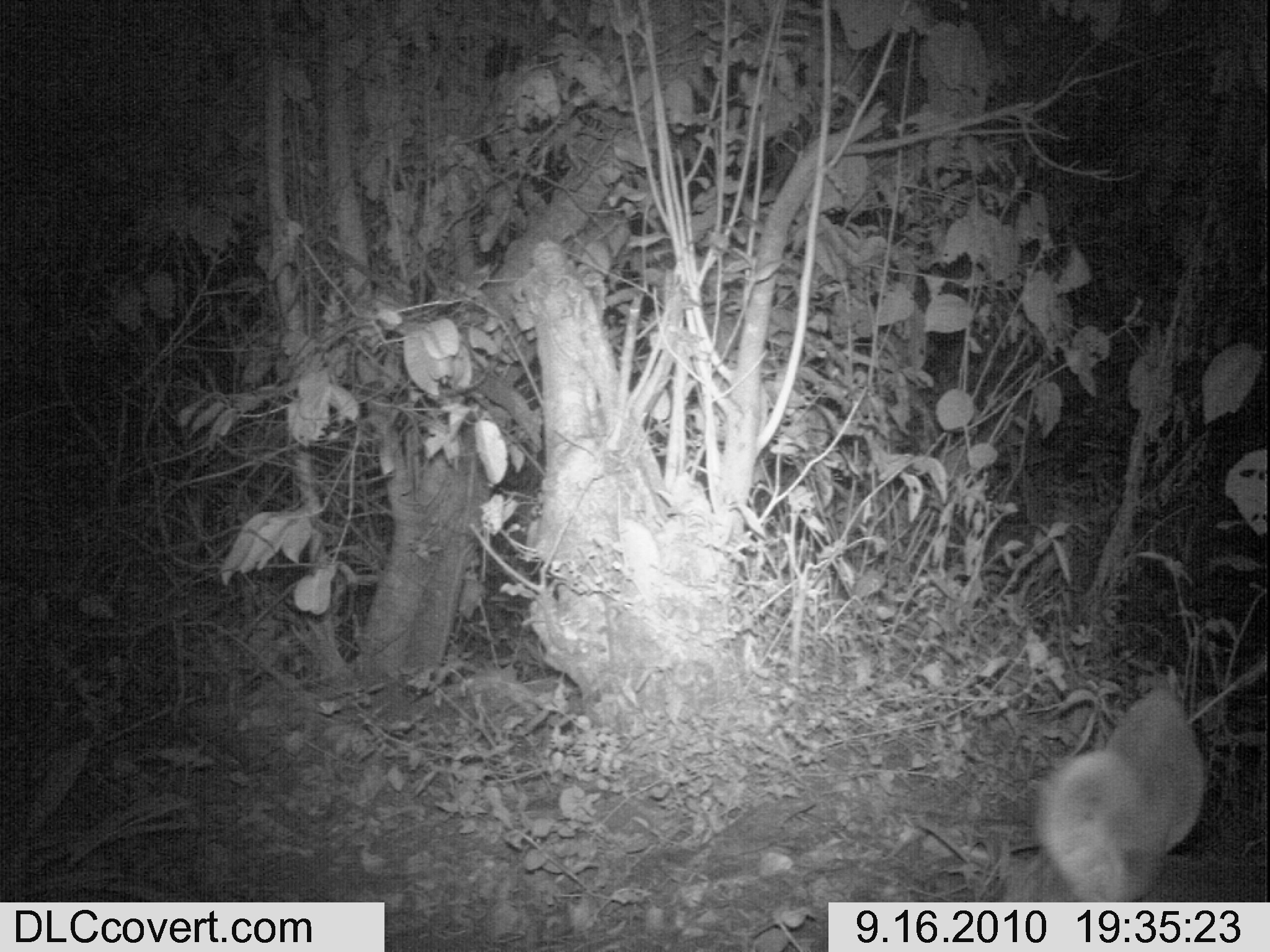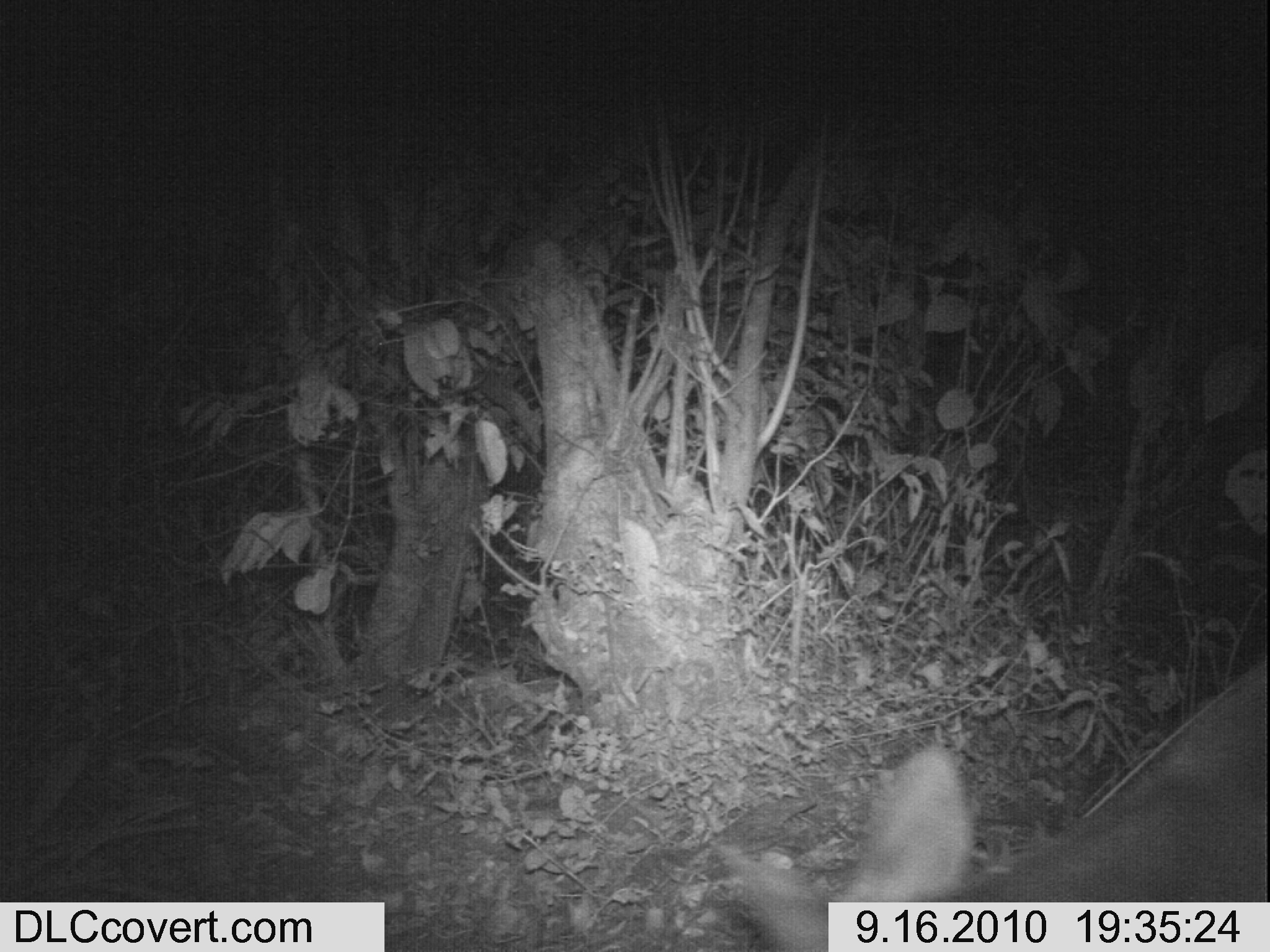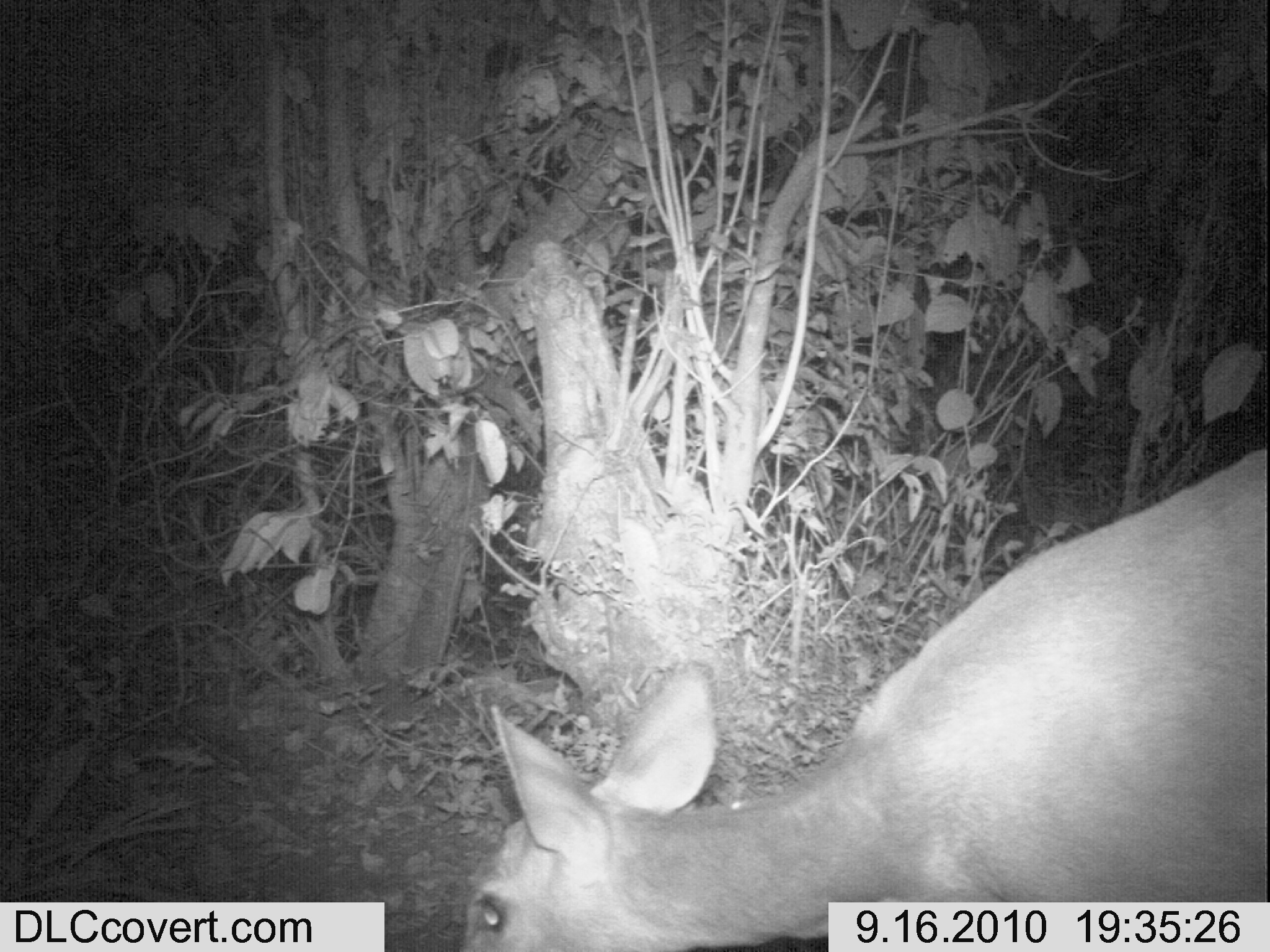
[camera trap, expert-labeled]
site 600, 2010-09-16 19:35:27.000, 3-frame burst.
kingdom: Animalia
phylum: Chordata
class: Mammalia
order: Artiodactyla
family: Bovidae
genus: Tragelaphus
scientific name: Tragelaphus scriptus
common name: bushbuck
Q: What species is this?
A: Tragelaphus scriptus (bushbuck).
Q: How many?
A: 1.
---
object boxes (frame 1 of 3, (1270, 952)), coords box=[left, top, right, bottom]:
tragelaphus scriptus: box=[997, 683, 1257, 902]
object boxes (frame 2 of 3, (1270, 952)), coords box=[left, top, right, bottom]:
tragelaphus scriptus: box=[715, 649, 1268, 952]